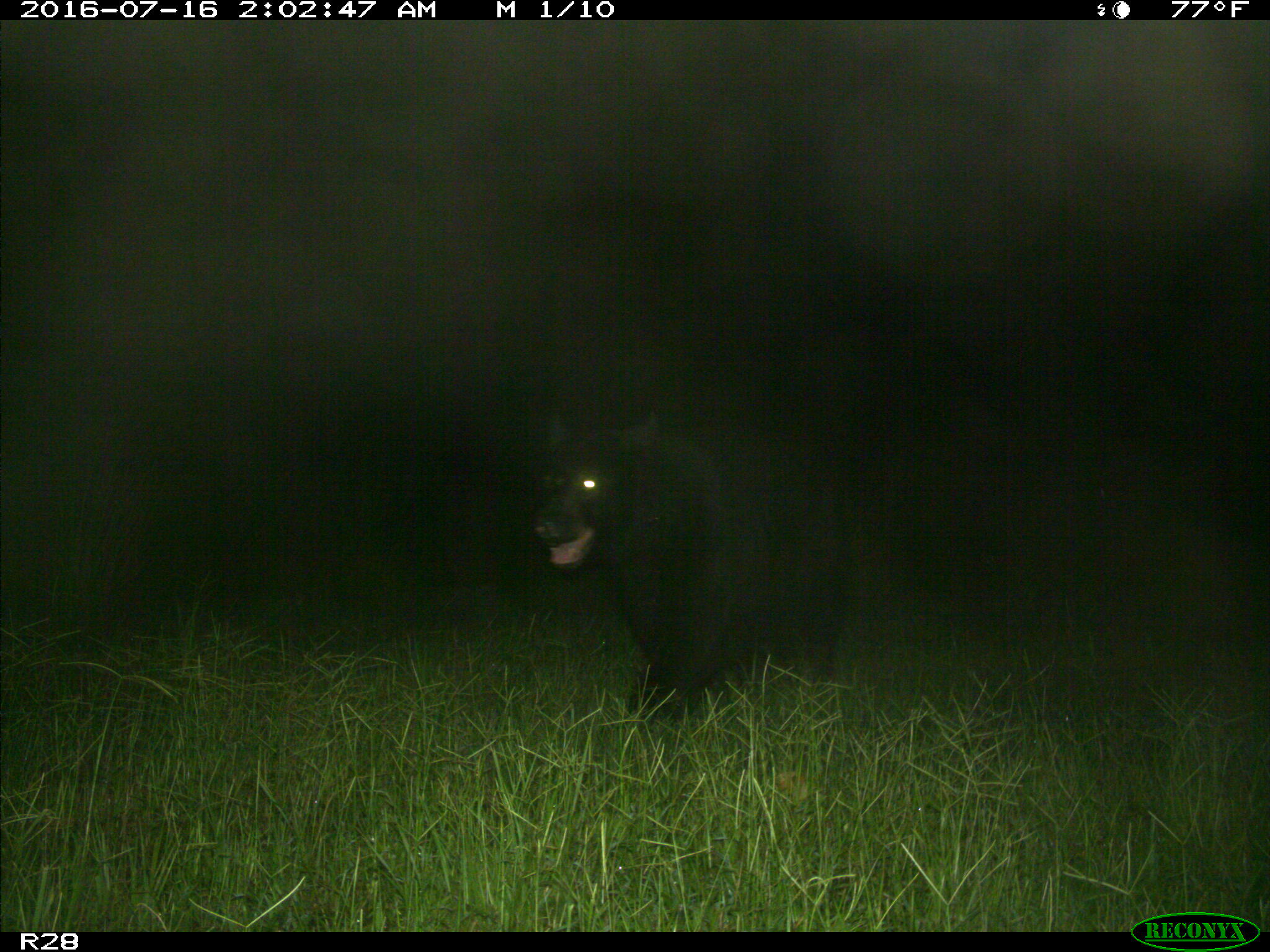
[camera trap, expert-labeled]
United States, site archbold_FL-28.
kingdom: Animalia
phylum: Chordata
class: Mammalia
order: Carnivora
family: Ursidae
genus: Ursus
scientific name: Ursus americanus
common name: american black bear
Ursus americanus (american black bear).